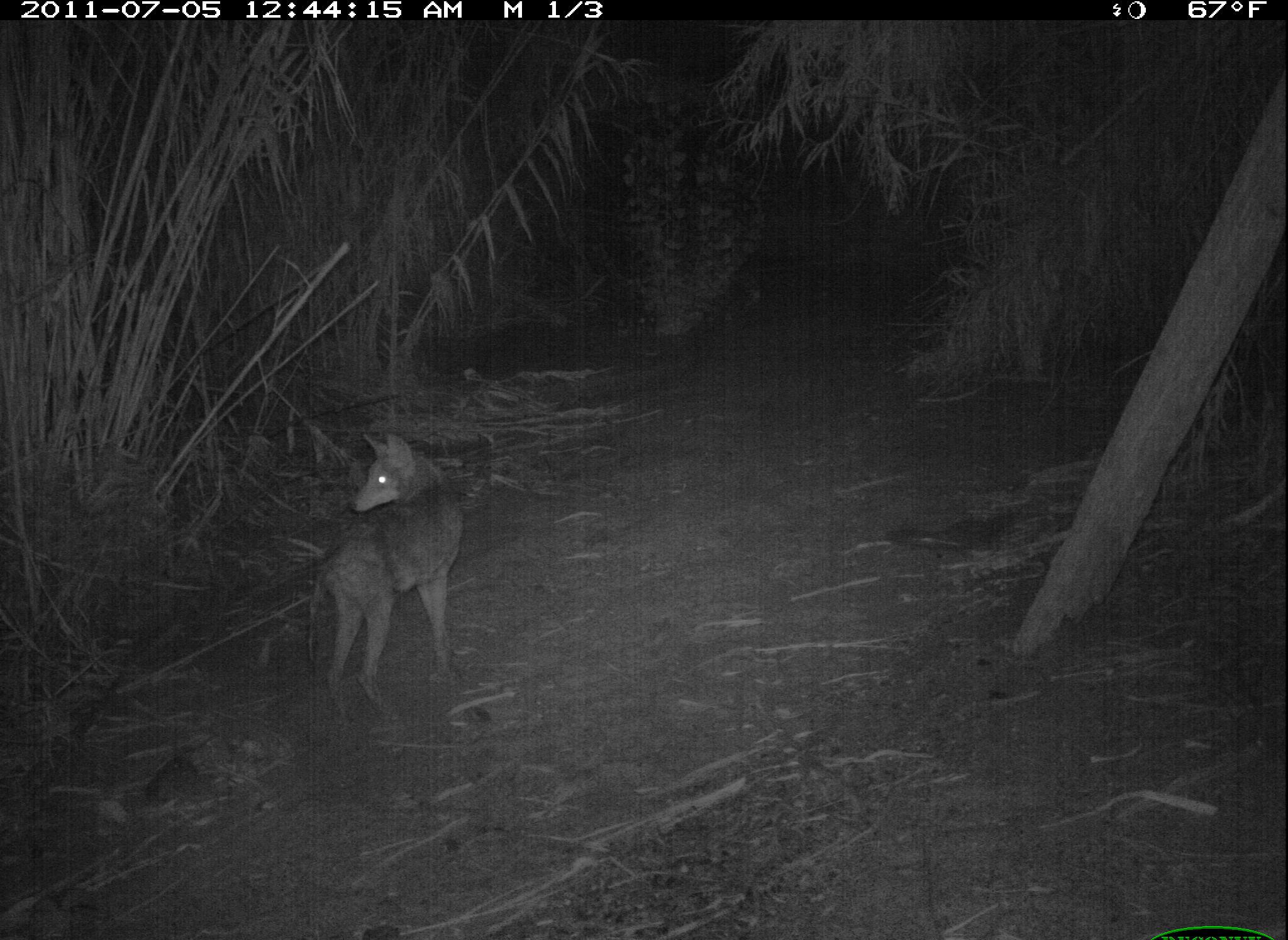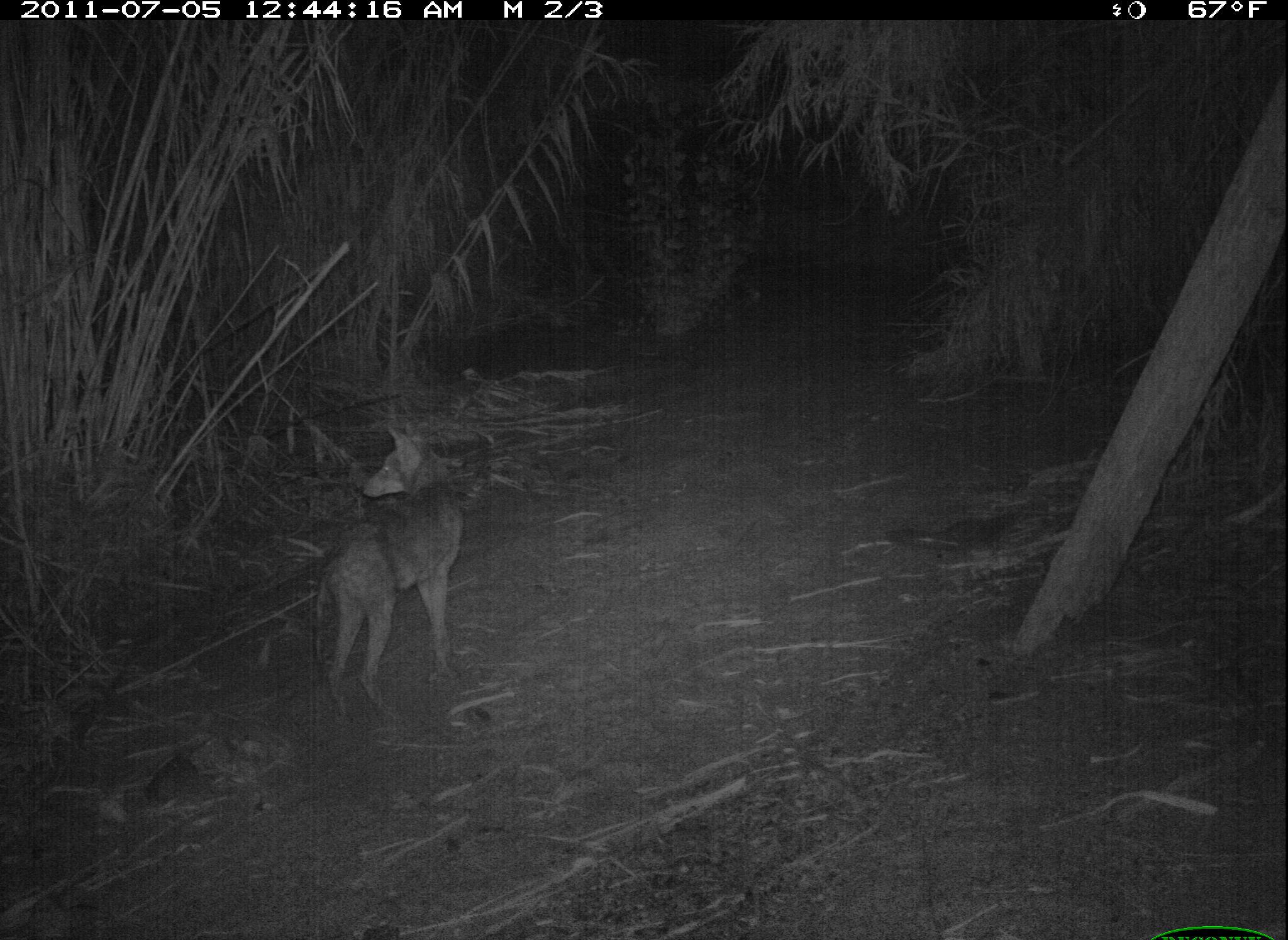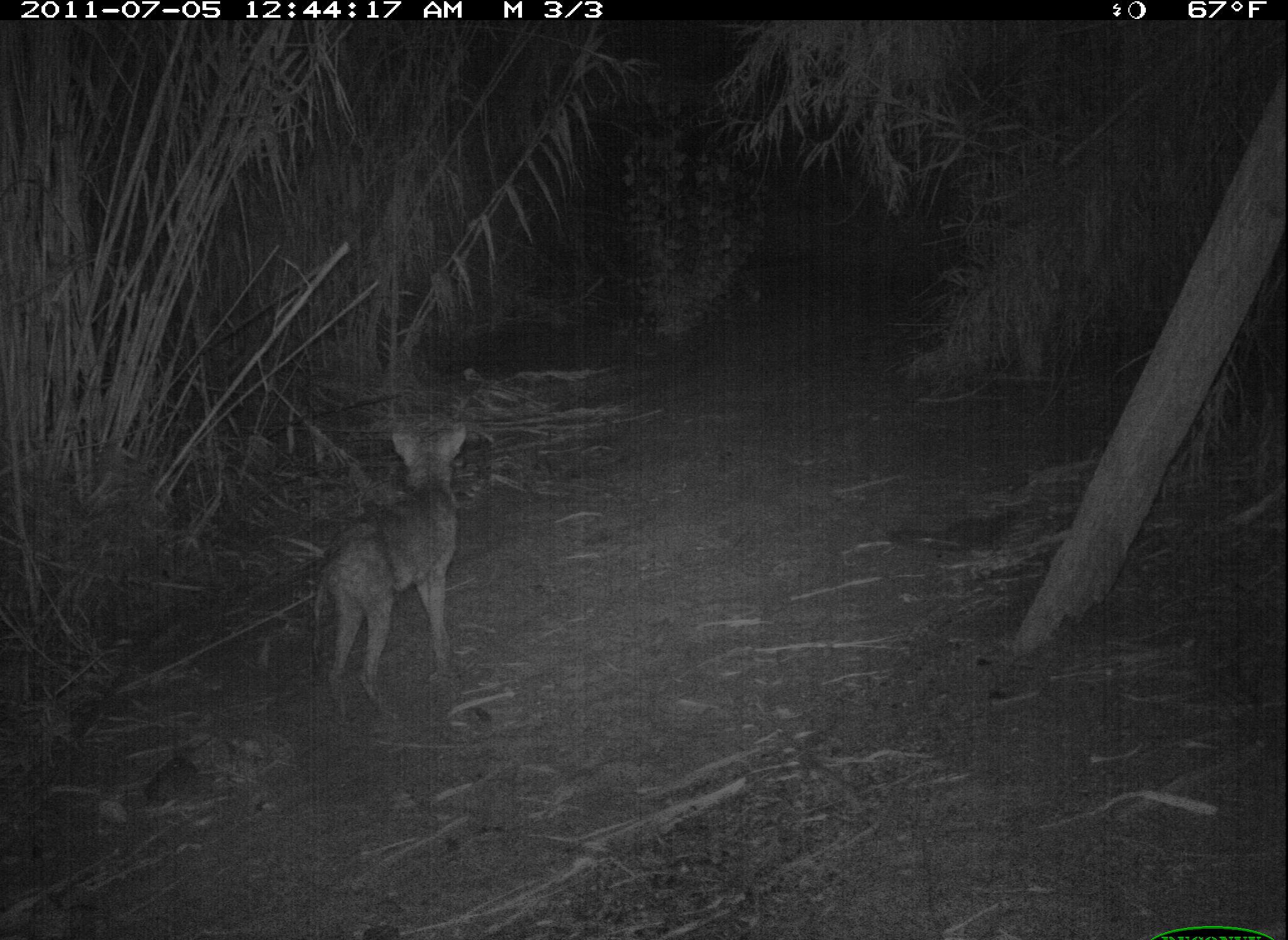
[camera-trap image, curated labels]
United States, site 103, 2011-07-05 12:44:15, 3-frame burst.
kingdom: Animalia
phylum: Chordata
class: Mammalia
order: Carnivora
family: Canidae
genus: Canis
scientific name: Canis latrans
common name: coyote